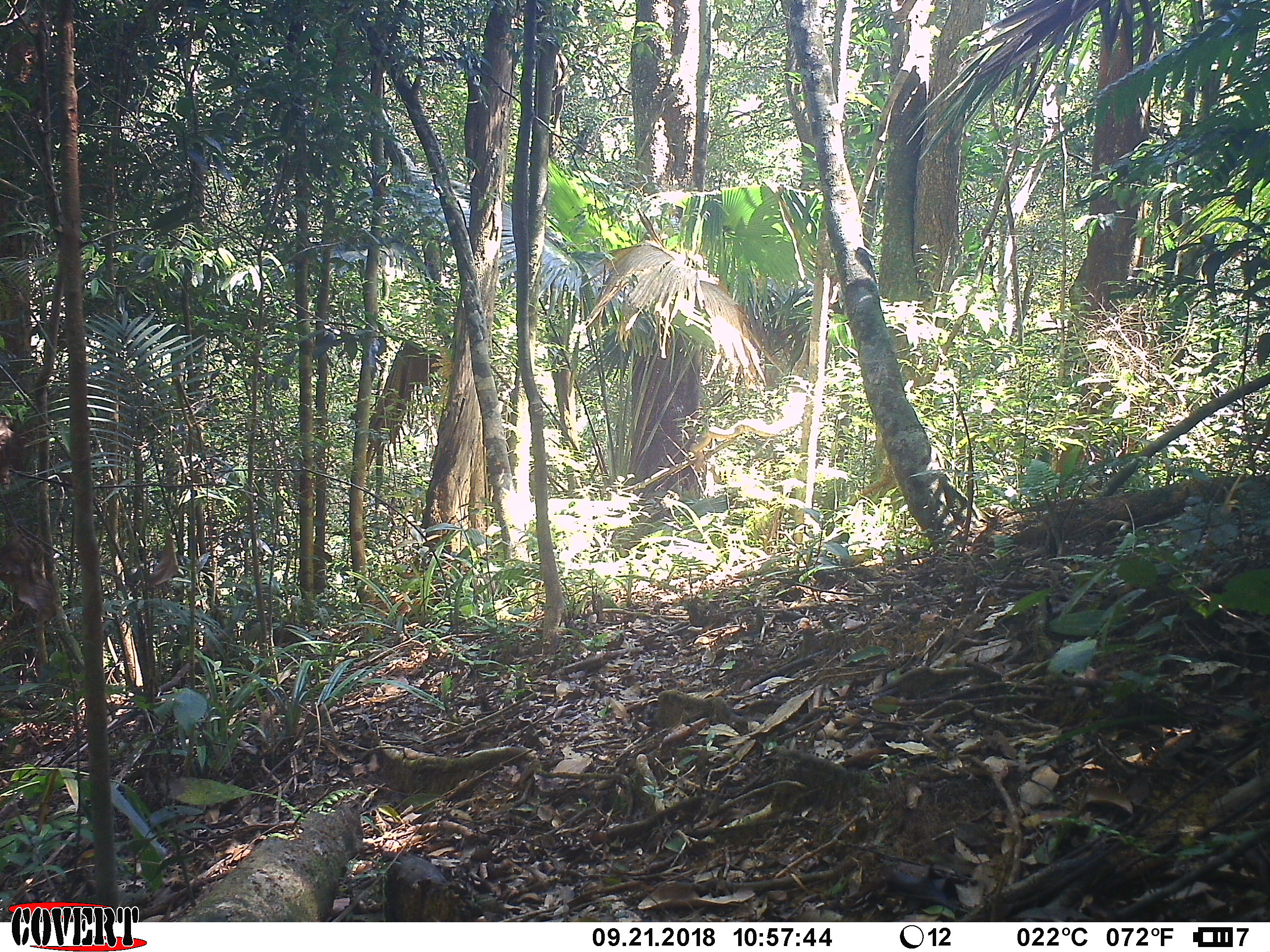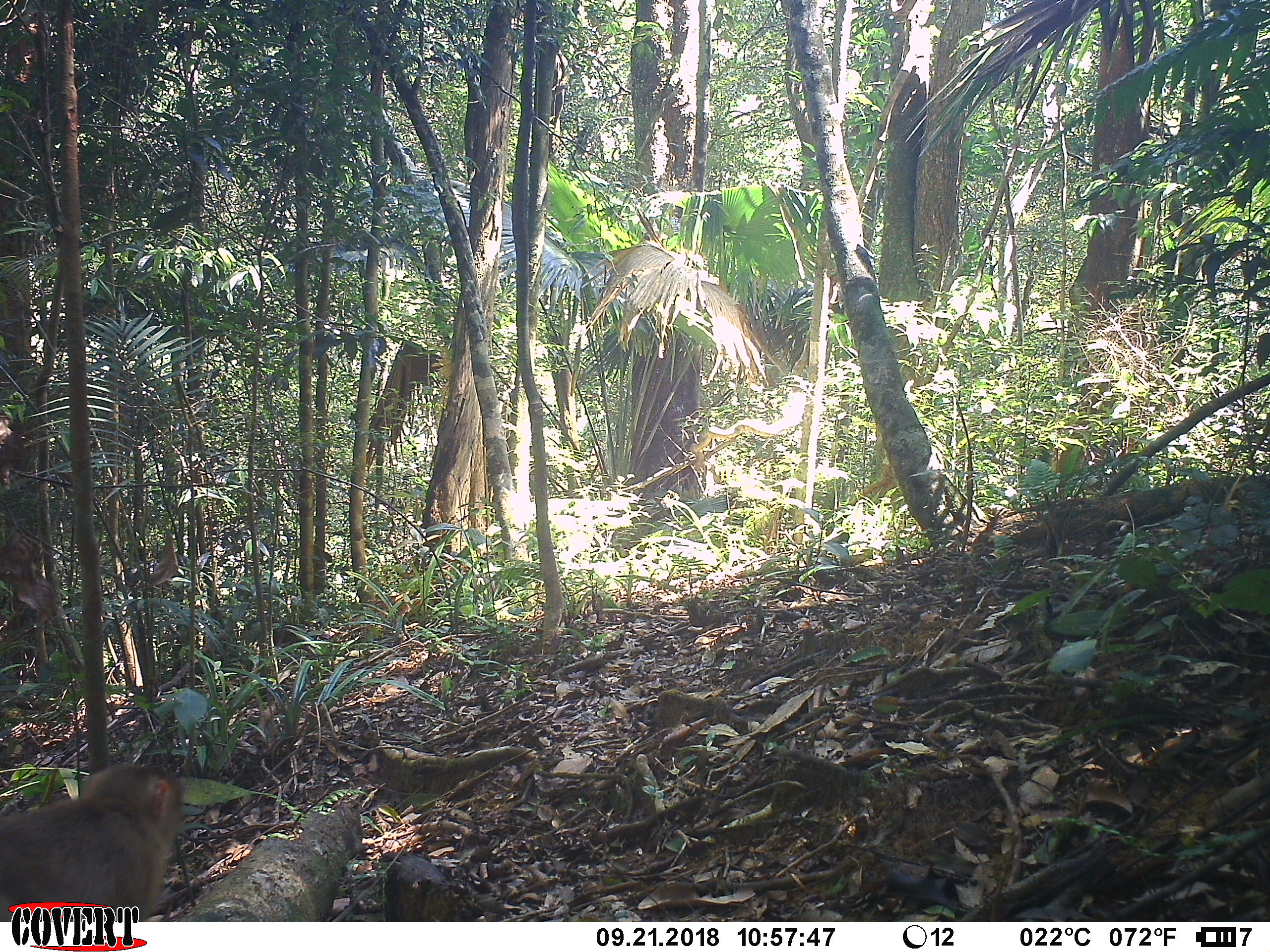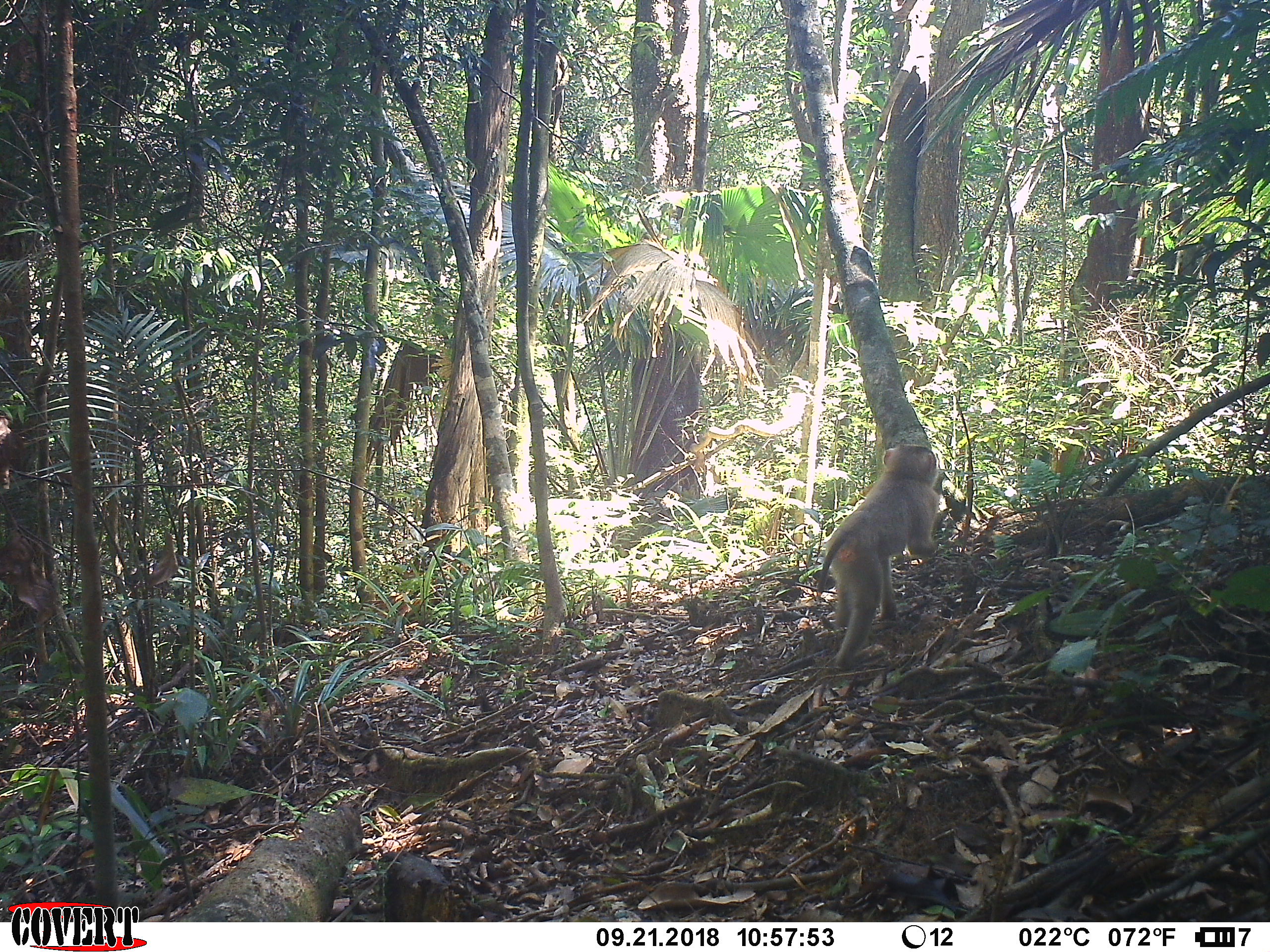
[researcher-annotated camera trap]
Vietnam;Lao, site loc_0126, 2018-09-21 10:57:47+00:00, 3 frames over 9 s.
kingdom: Animalia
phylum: Chordata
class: Mammalia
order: Primates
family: Cercopithecidae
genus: Macaca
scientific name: Macaca nemestrina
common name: pig-tailed macaque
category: pig tailed macaque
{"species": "pig tailed macaque (pig-tailed macaque) (Macaca nemestrina)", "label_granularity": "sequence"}